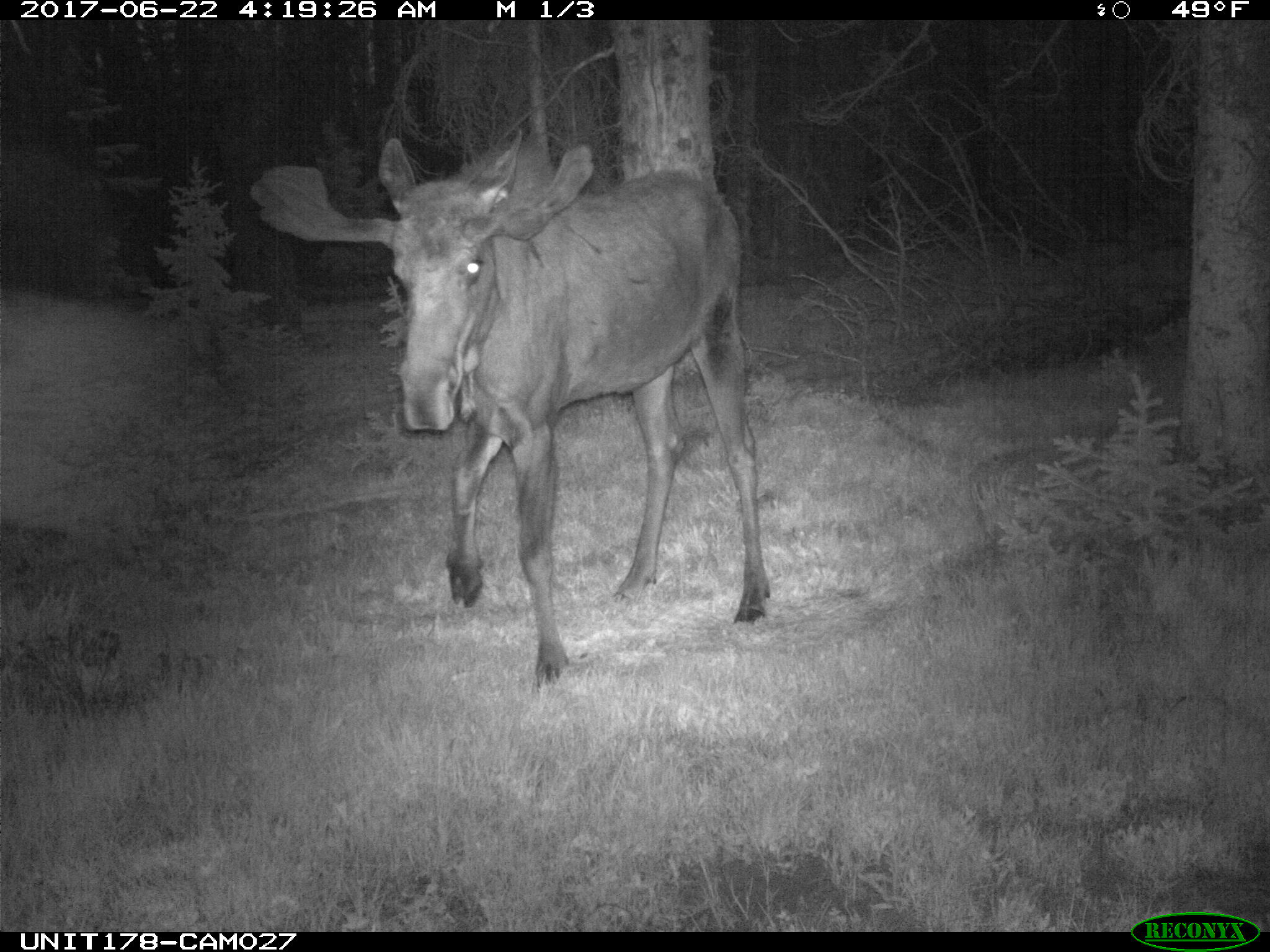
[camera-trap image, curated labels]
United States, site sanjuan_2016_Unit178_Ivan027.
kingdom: Animalia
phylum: Chordata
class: Mammalia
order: Artiodactyla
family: Cervidae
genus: Alces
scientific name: Alces alces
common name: moose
Alces alces (moose).